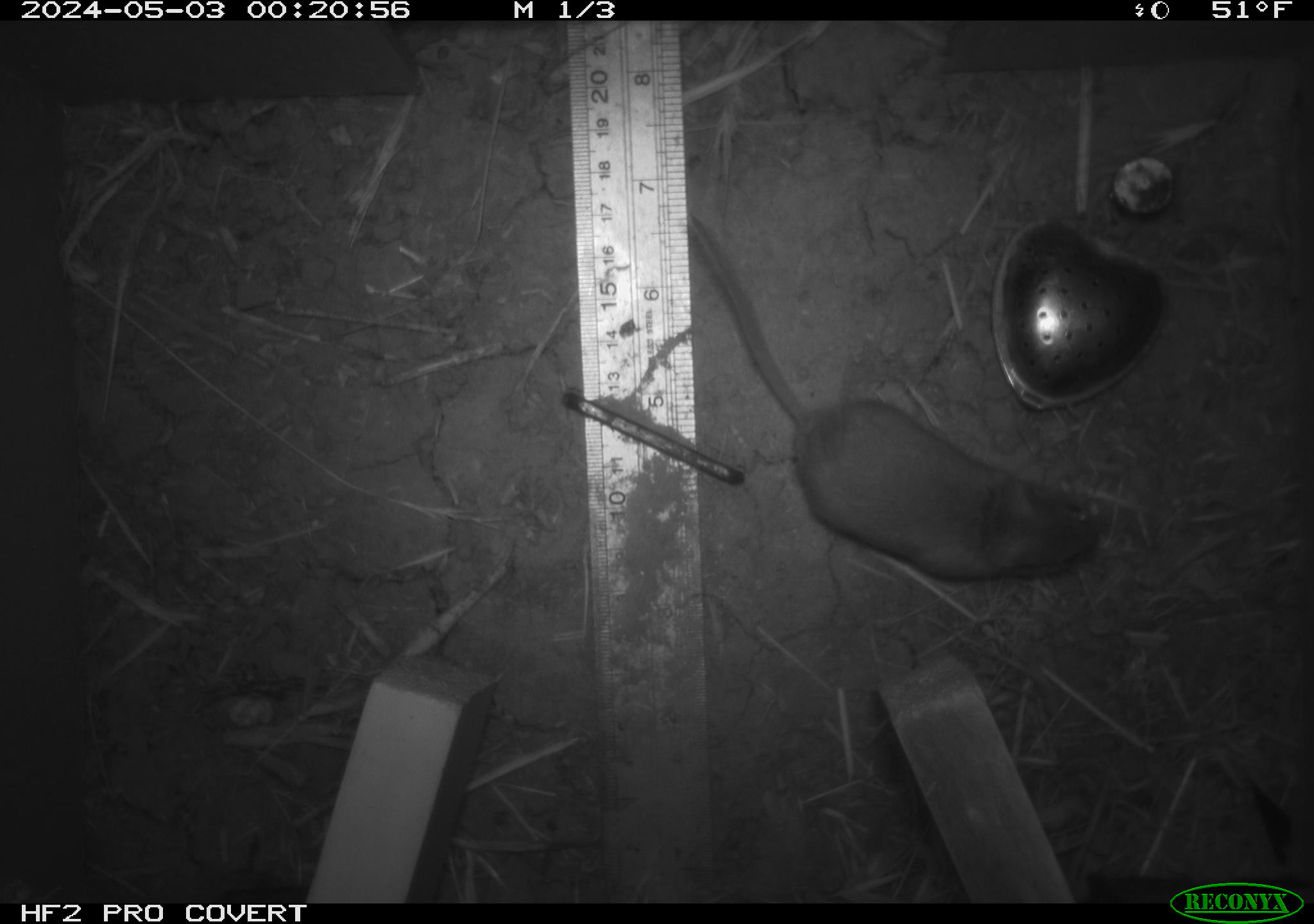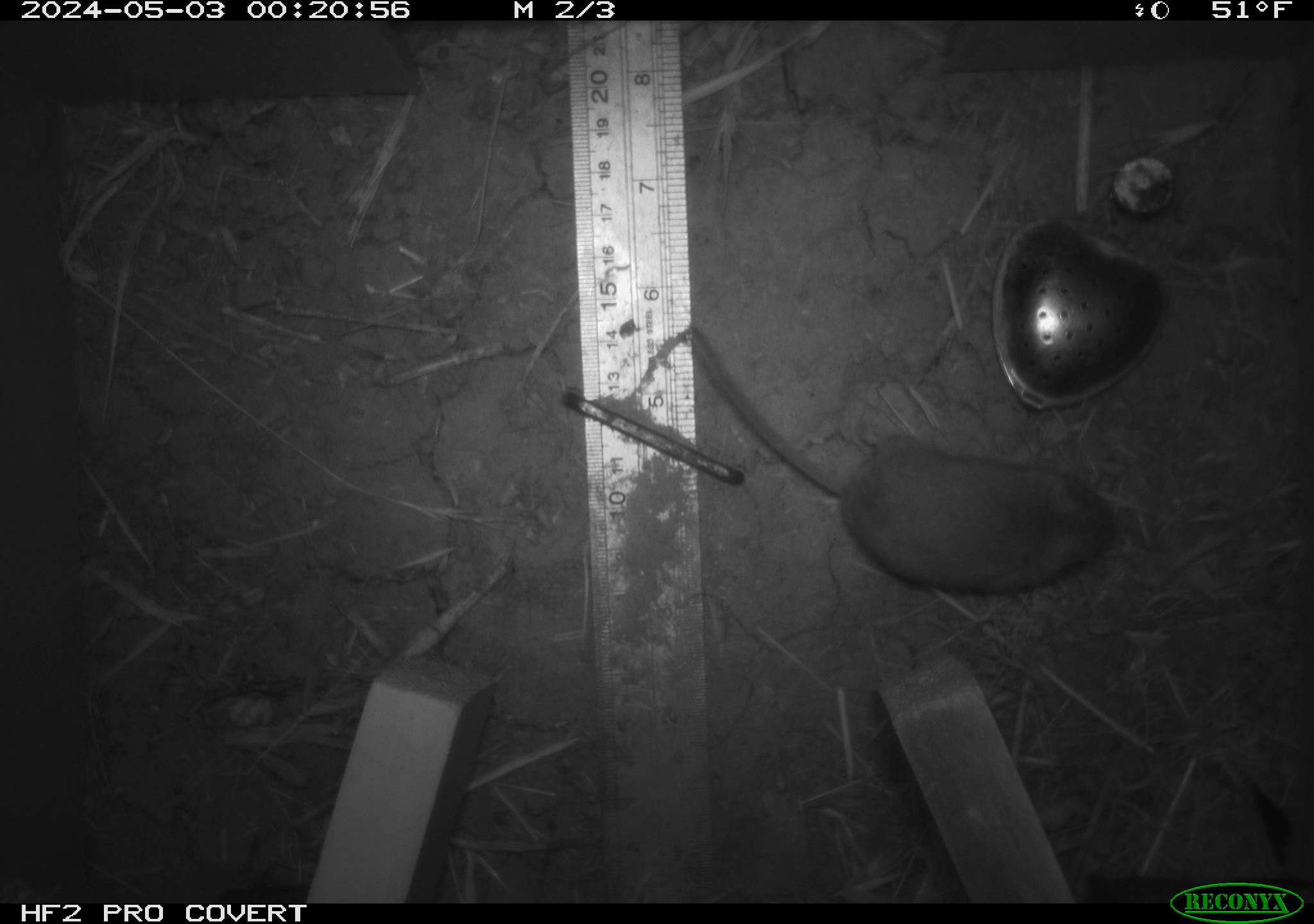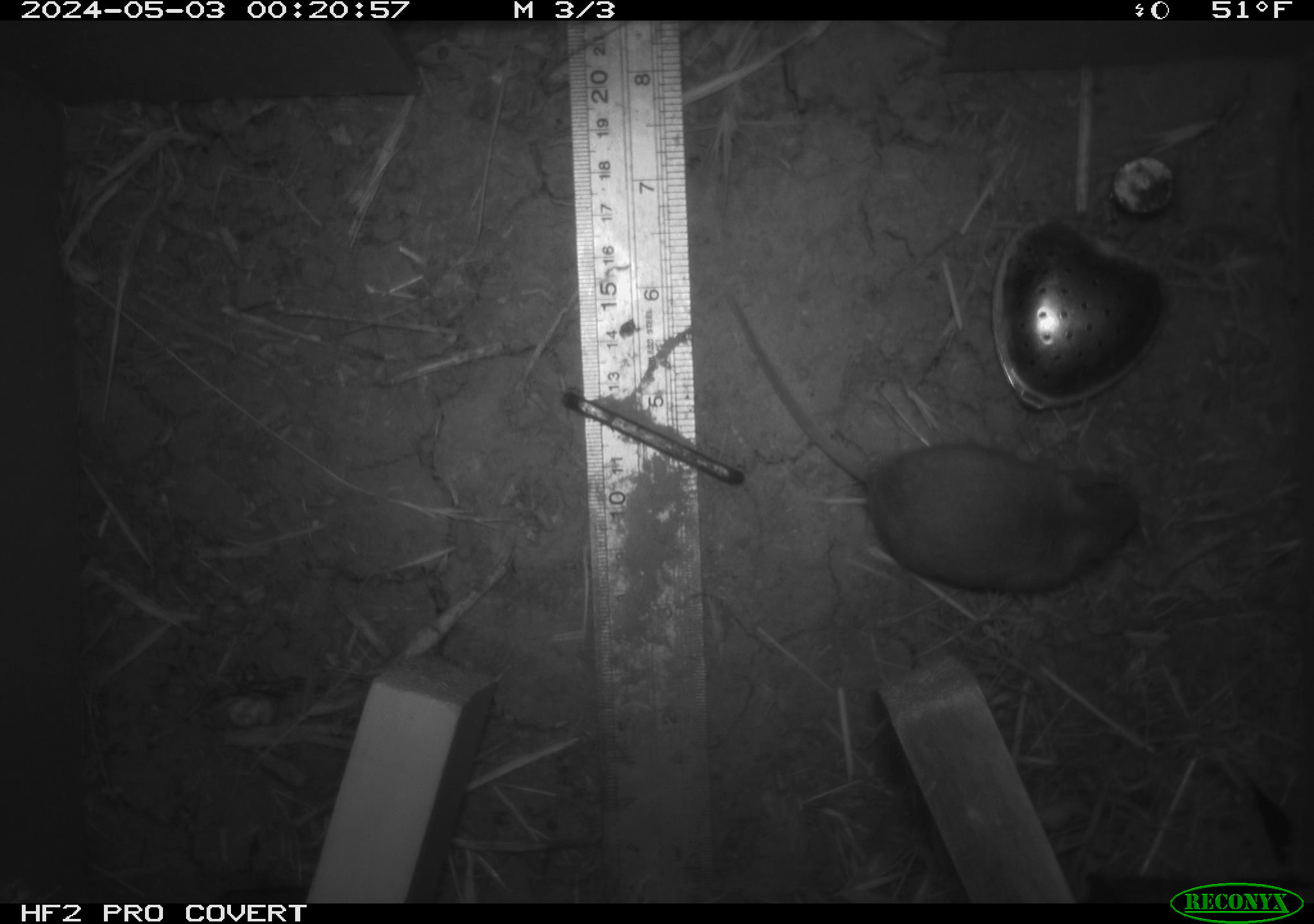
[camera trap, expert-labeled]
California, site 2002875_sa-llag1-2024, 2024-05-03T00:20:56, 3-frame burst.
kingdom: Animalia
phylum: Chordata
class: Mammalia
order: Rodentia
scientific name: Rodentia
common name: mouse species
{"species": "mouse species (Rodentia)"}